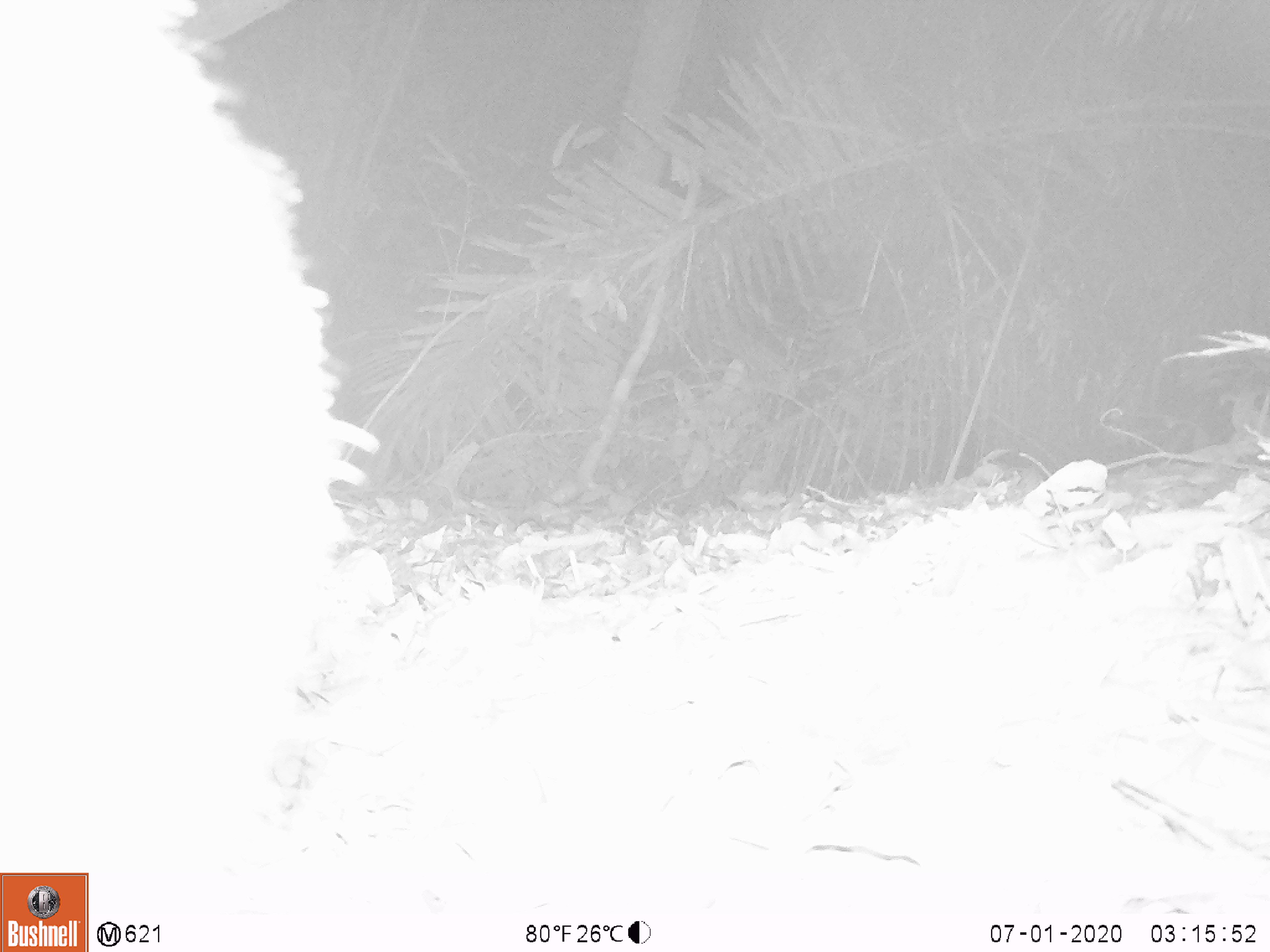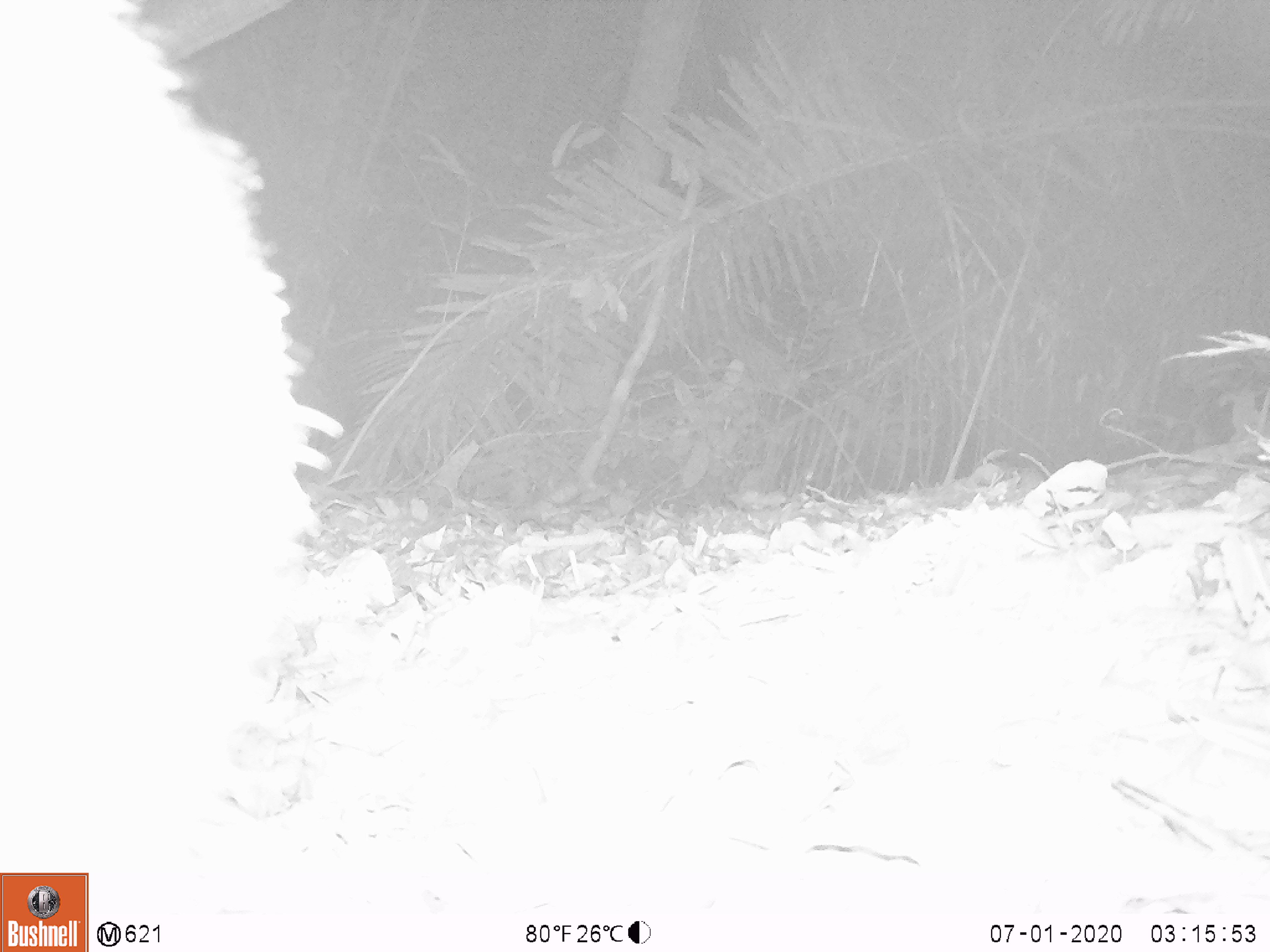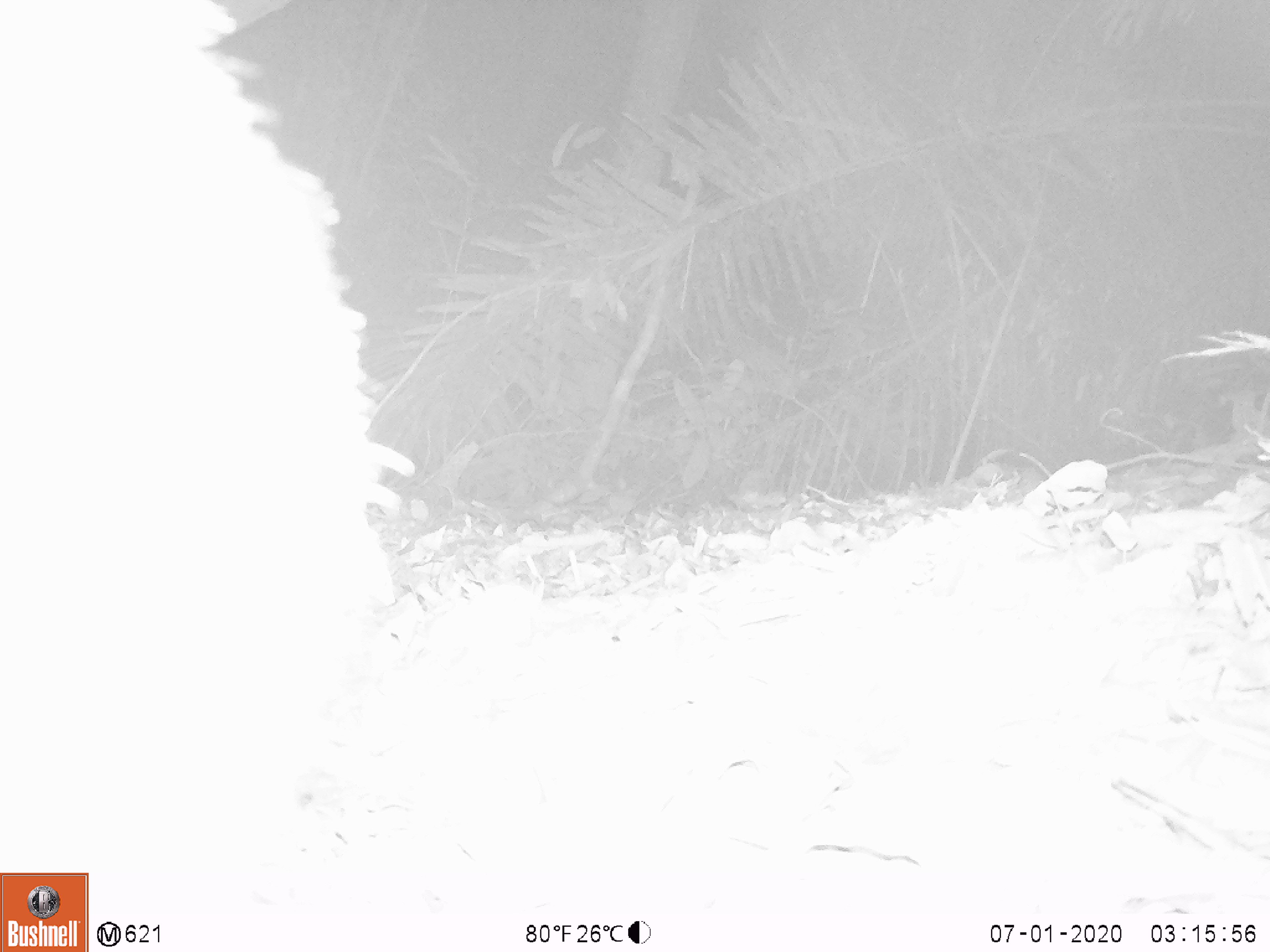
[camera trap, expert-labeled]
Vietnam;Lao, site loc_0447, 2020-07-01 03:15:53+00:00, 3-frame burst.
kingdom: Animalia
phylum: Chordata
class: Mammalia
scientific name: Mammalia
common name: mammal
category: unidentified mammal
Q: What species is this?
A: Unidentified mammal (mammal) (Mammalia).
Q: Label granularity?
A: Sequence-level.